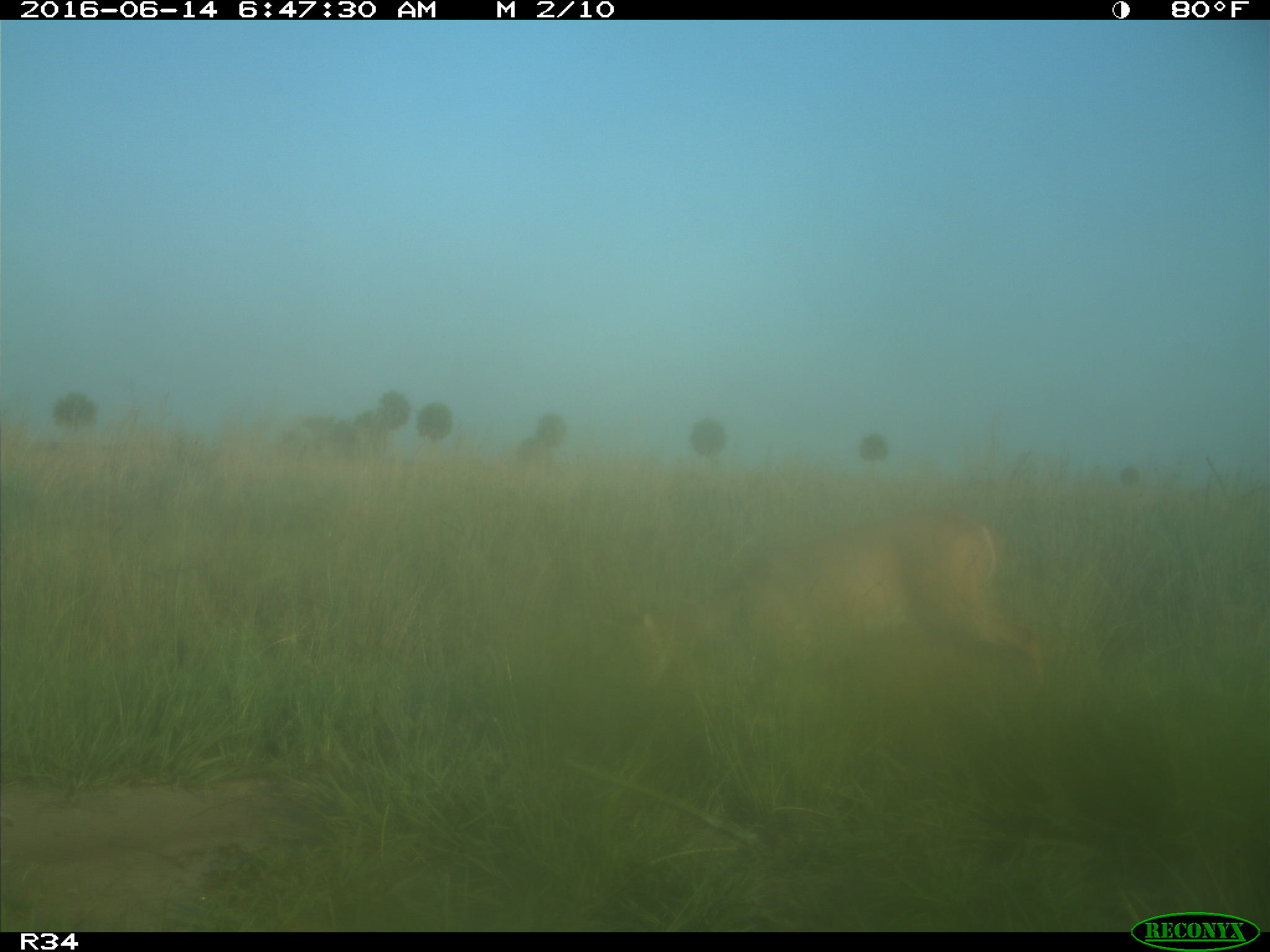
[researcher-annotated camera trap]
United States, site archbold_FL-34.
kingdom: Animalia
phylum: Chordata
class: Mammalia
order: Artiodactyla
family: Cervidae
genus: Odocoileus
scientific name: Odocoileus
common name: deer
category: unidentified deer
Unidentified deer (deer) (Odocoileus).